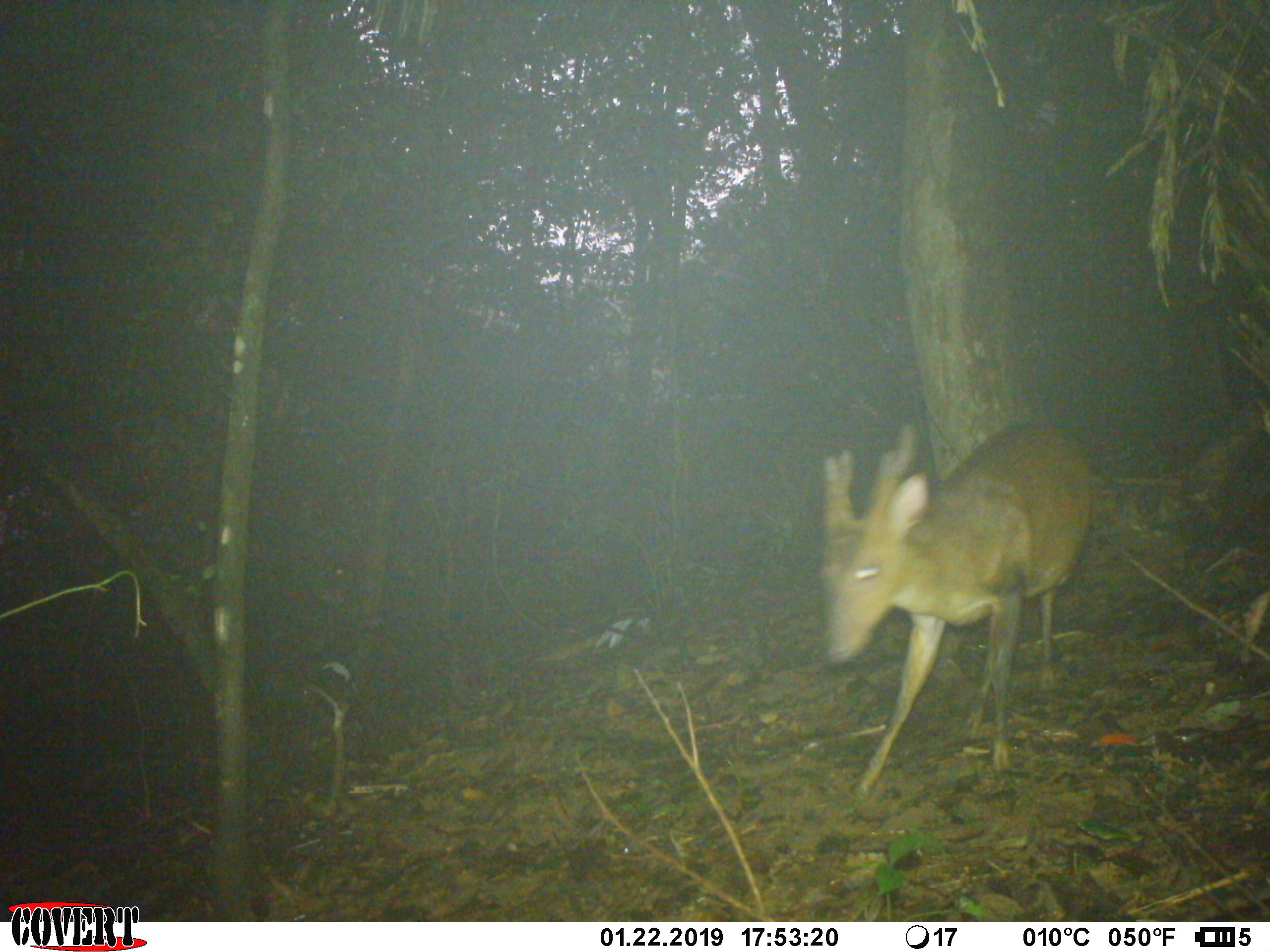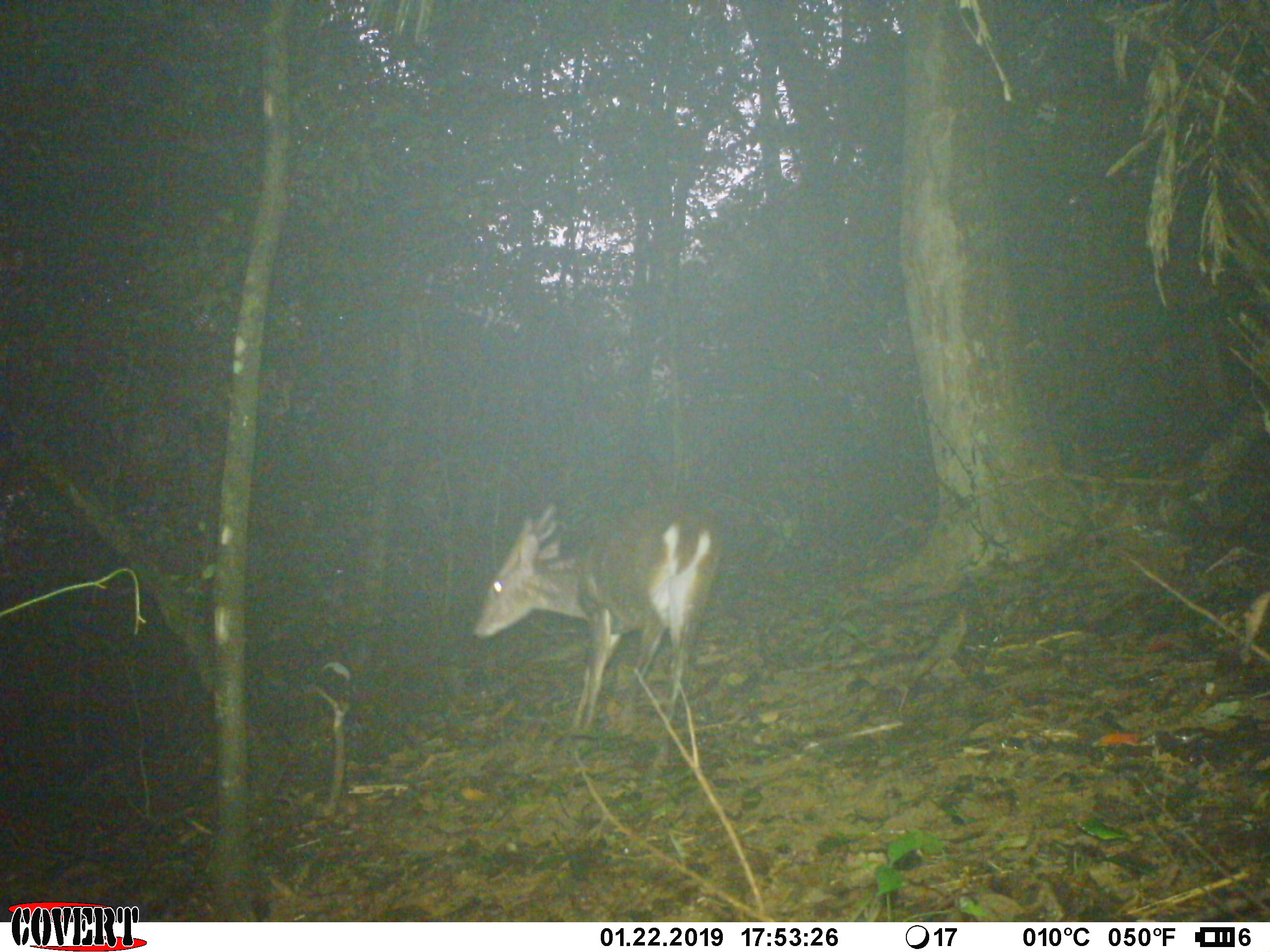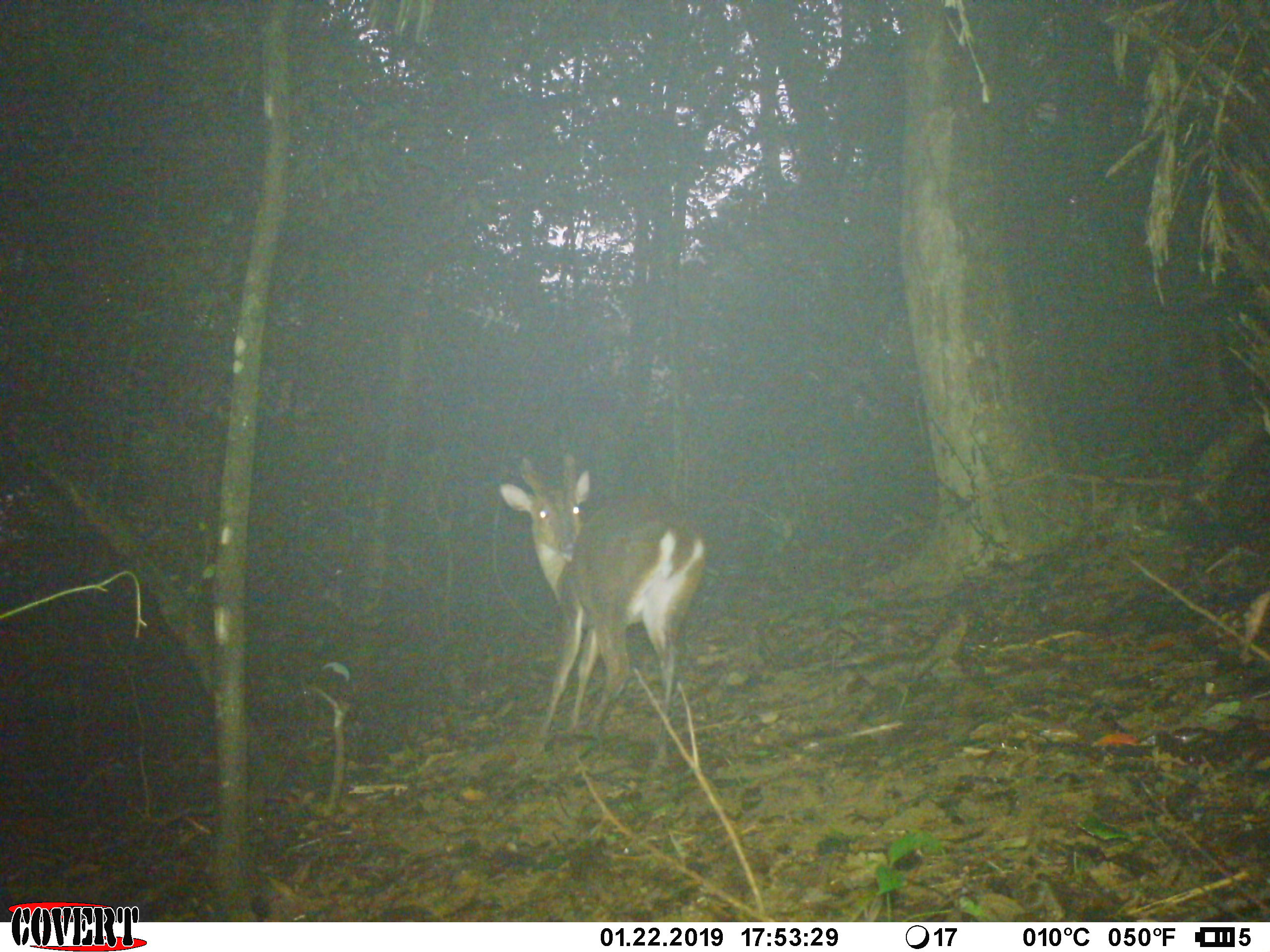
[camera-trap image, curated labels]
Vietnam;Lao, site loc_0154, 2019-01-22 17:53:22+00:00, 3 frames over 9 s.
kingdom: Animalia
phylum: Chordata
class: Mammalia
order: Artiodactyla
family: Cervidae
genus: Muntiacus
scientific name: Muntiacus vuquangensis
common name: large-antlered muntjac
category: large antlered muntjac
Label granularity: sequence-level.